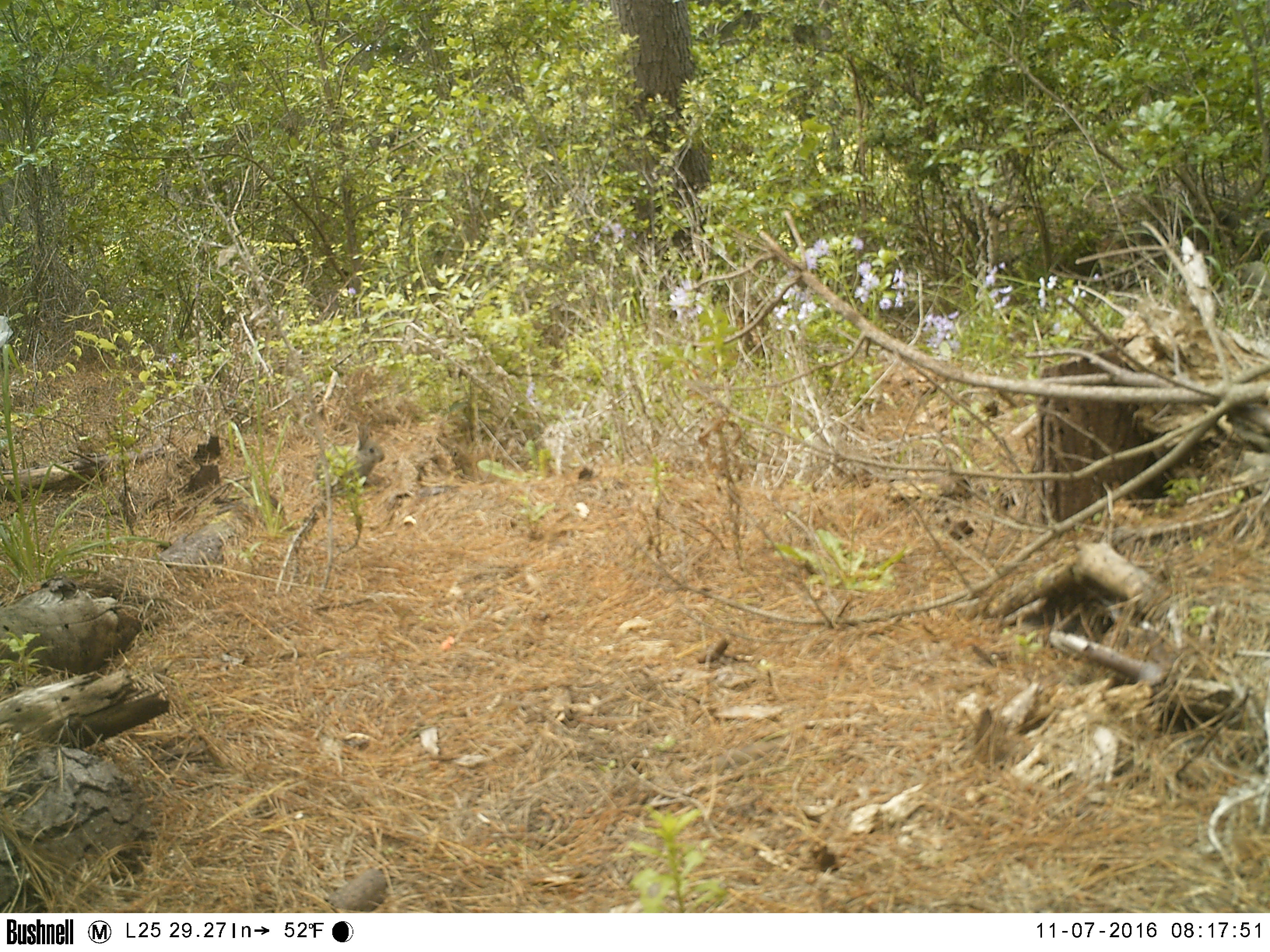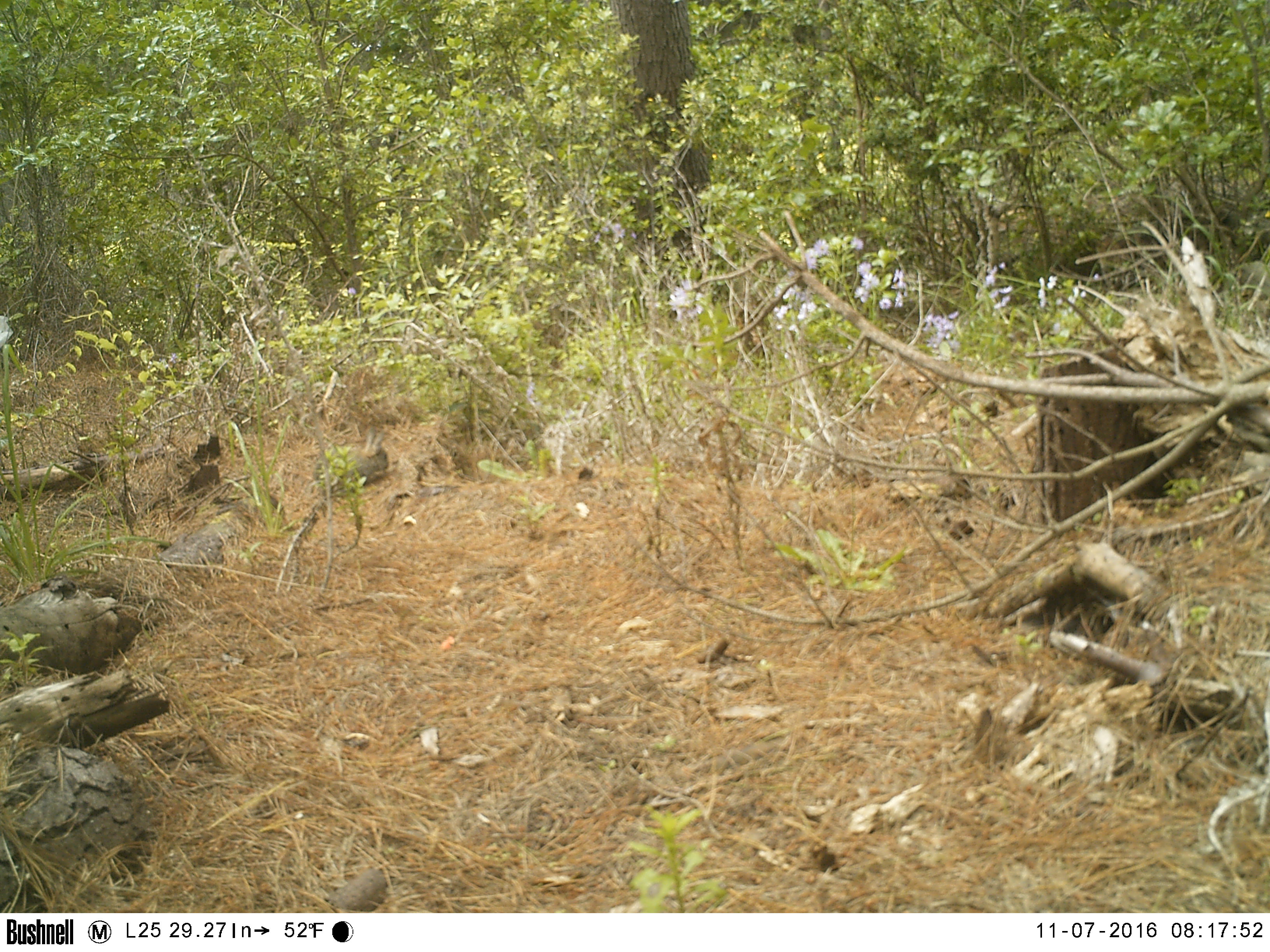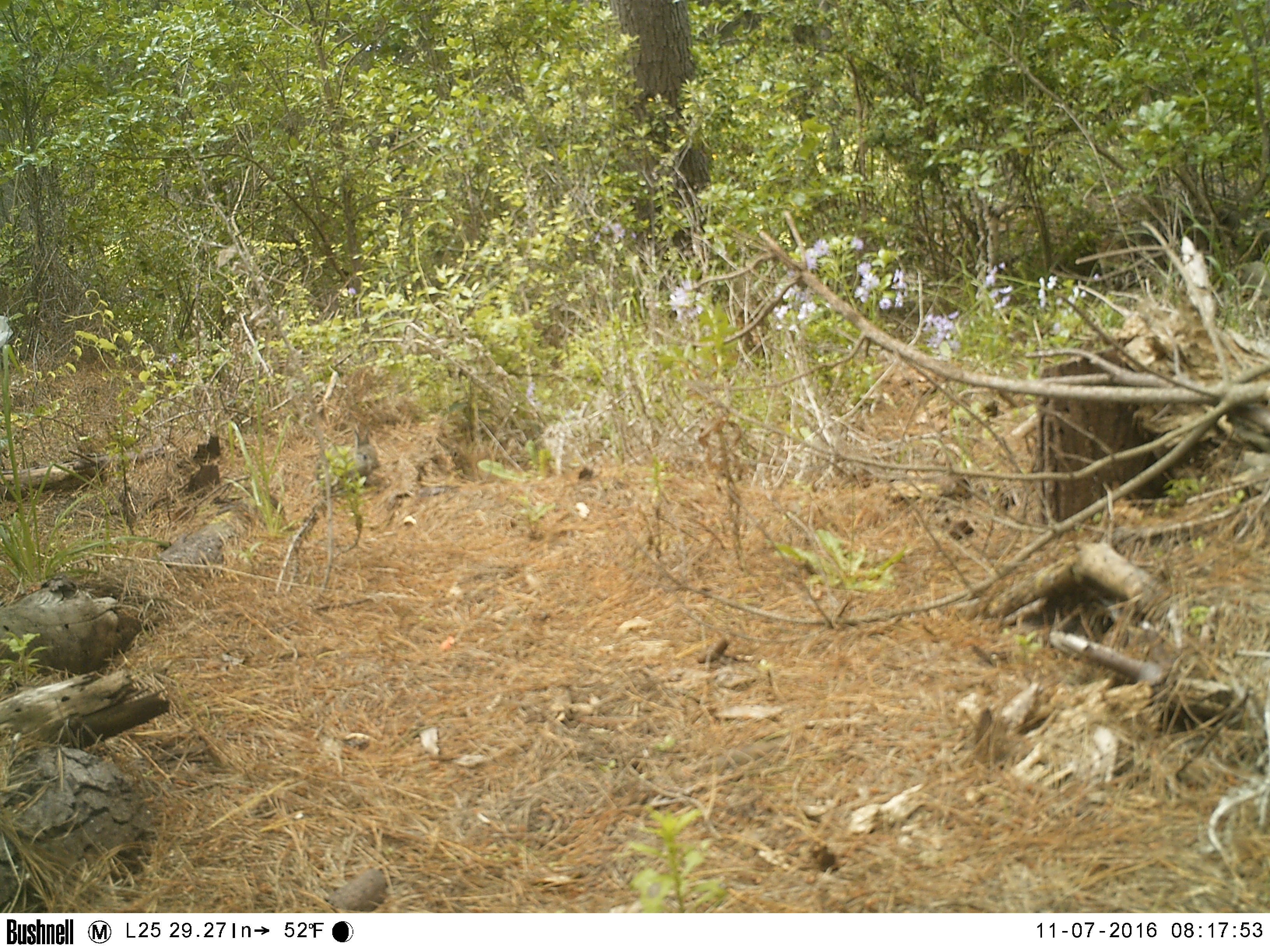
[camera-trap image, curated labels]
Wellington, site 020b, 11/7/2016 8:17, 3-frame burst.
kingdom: Animalia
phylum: Chordata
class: Mammalia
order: Lagomorpha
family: Leporidae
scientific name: Leporidae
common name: rabbit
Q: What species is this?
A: Rabbit (Leporidae).